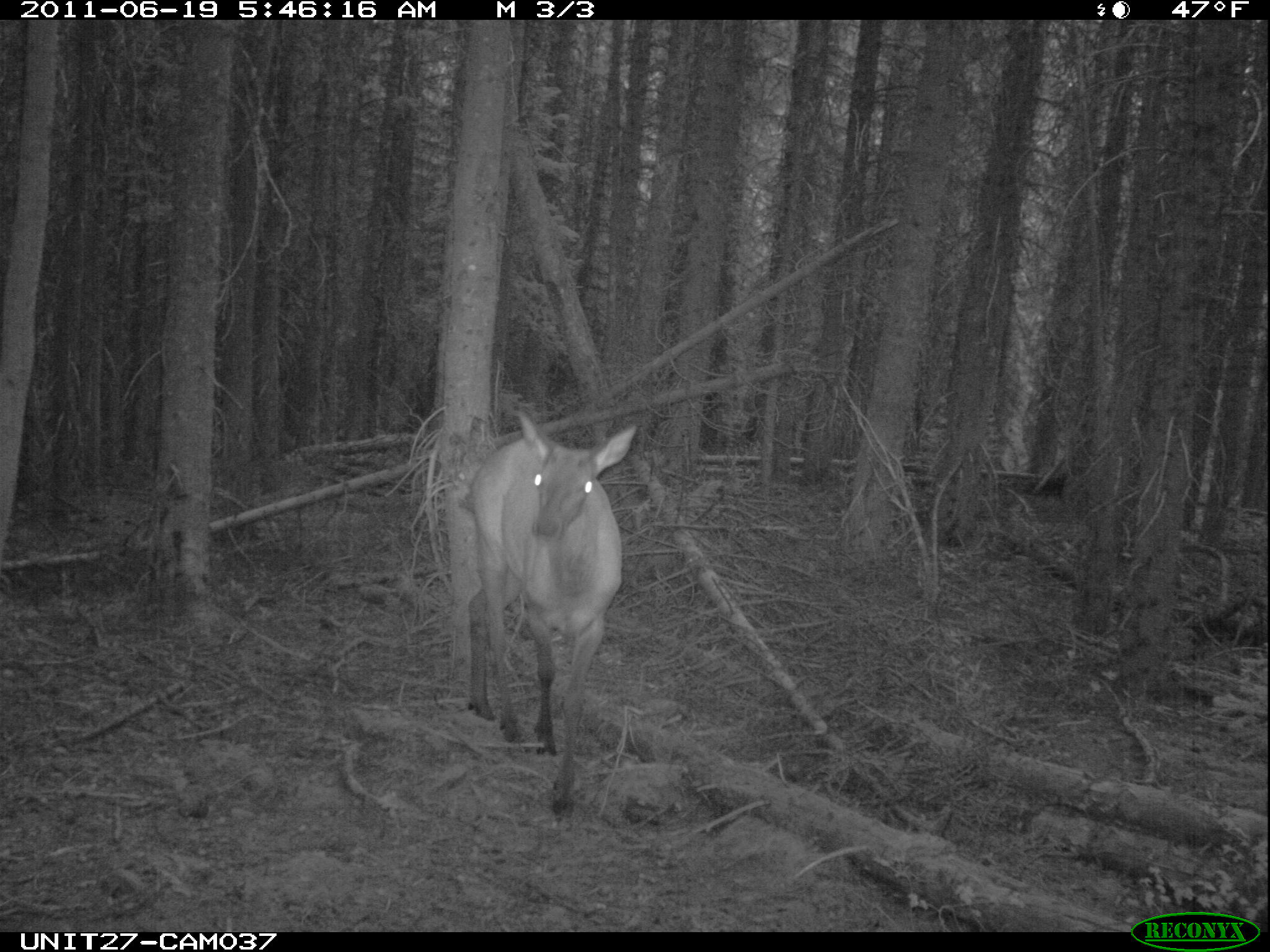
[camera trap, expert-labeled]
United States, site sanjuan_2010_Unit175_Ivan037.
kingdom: Animalia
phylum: Chordata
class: Mammalia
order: Artiodactyla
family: Cervidae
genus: Cervus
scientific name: Cervus elaphus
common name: red deer